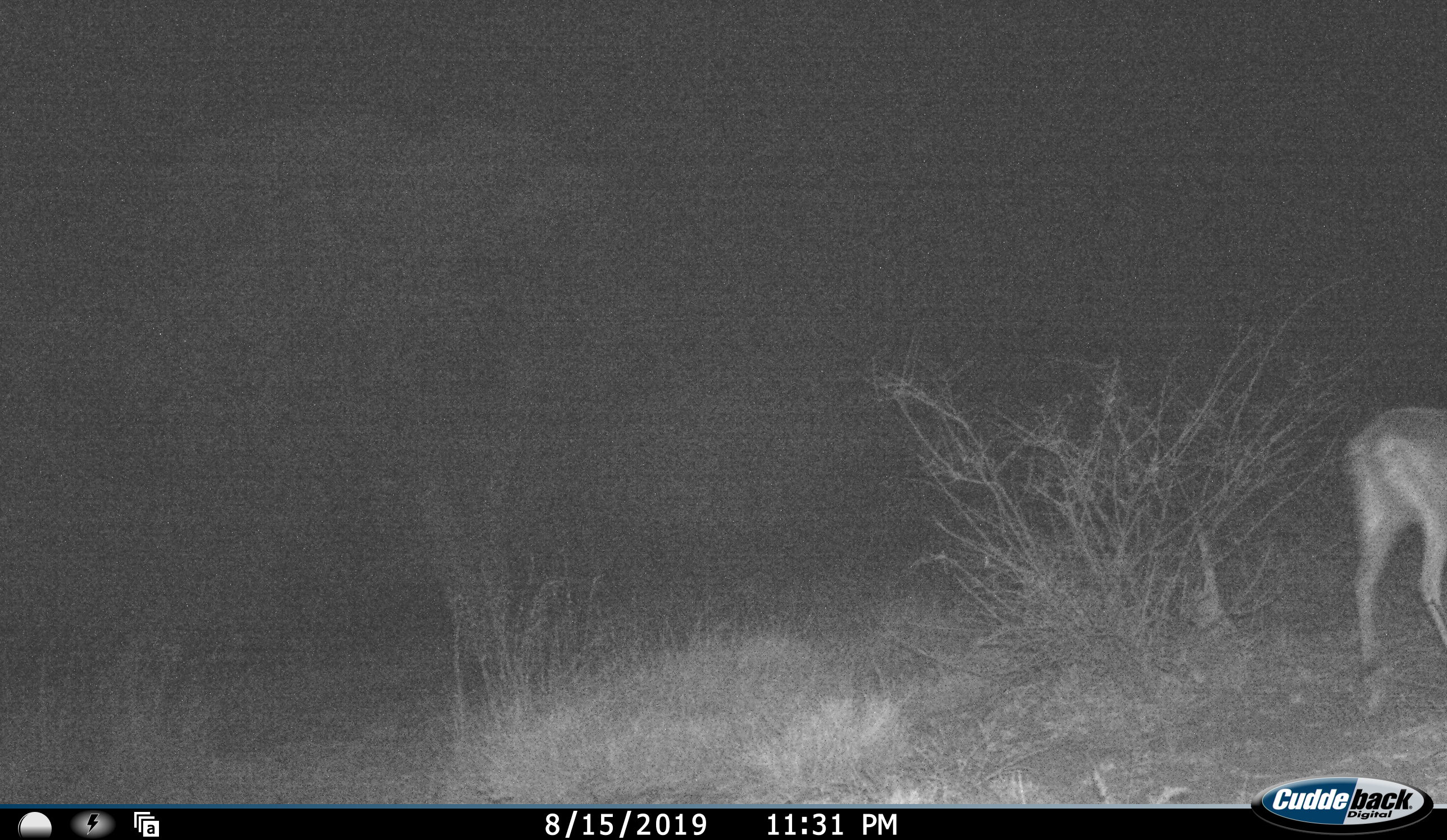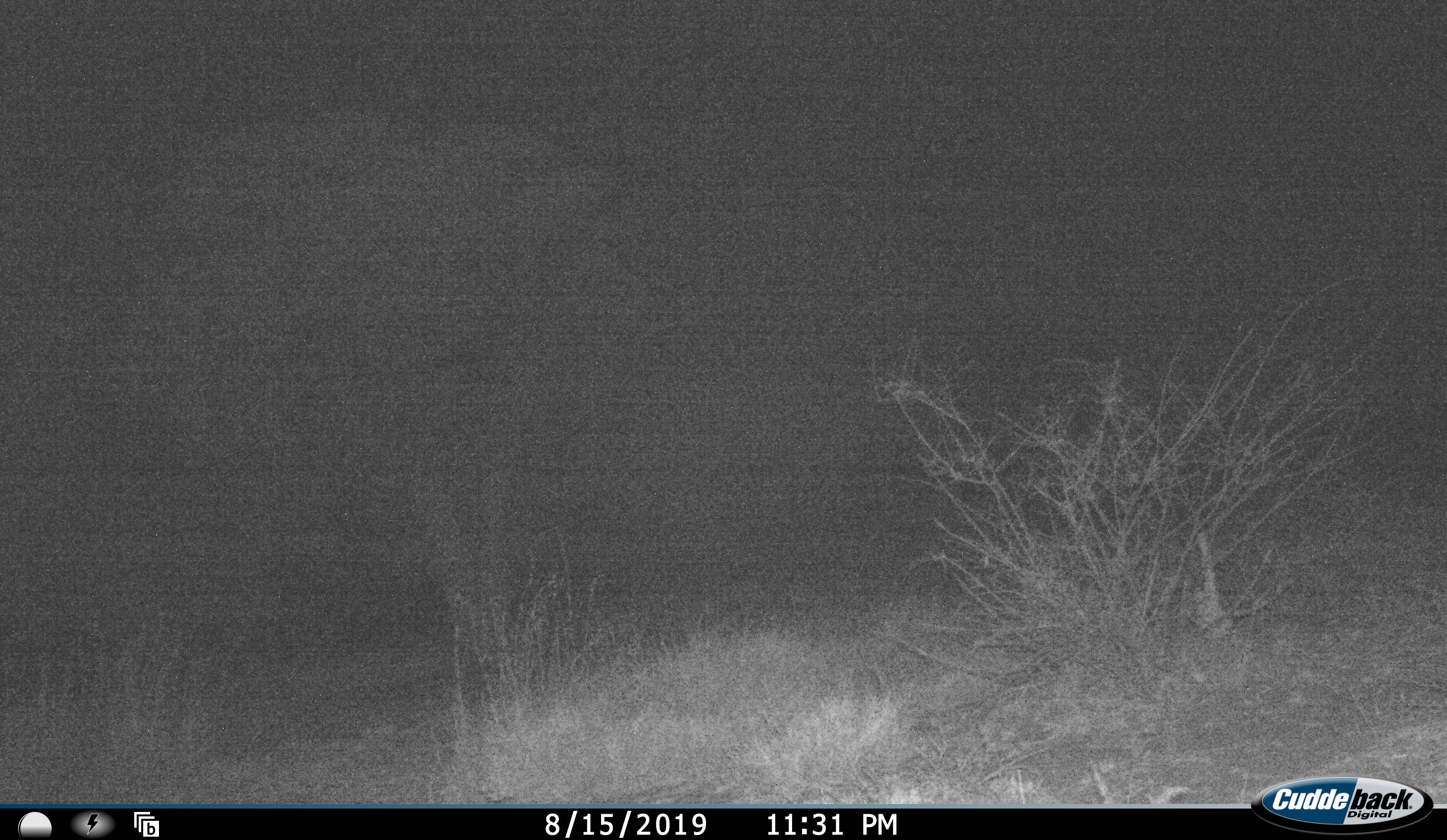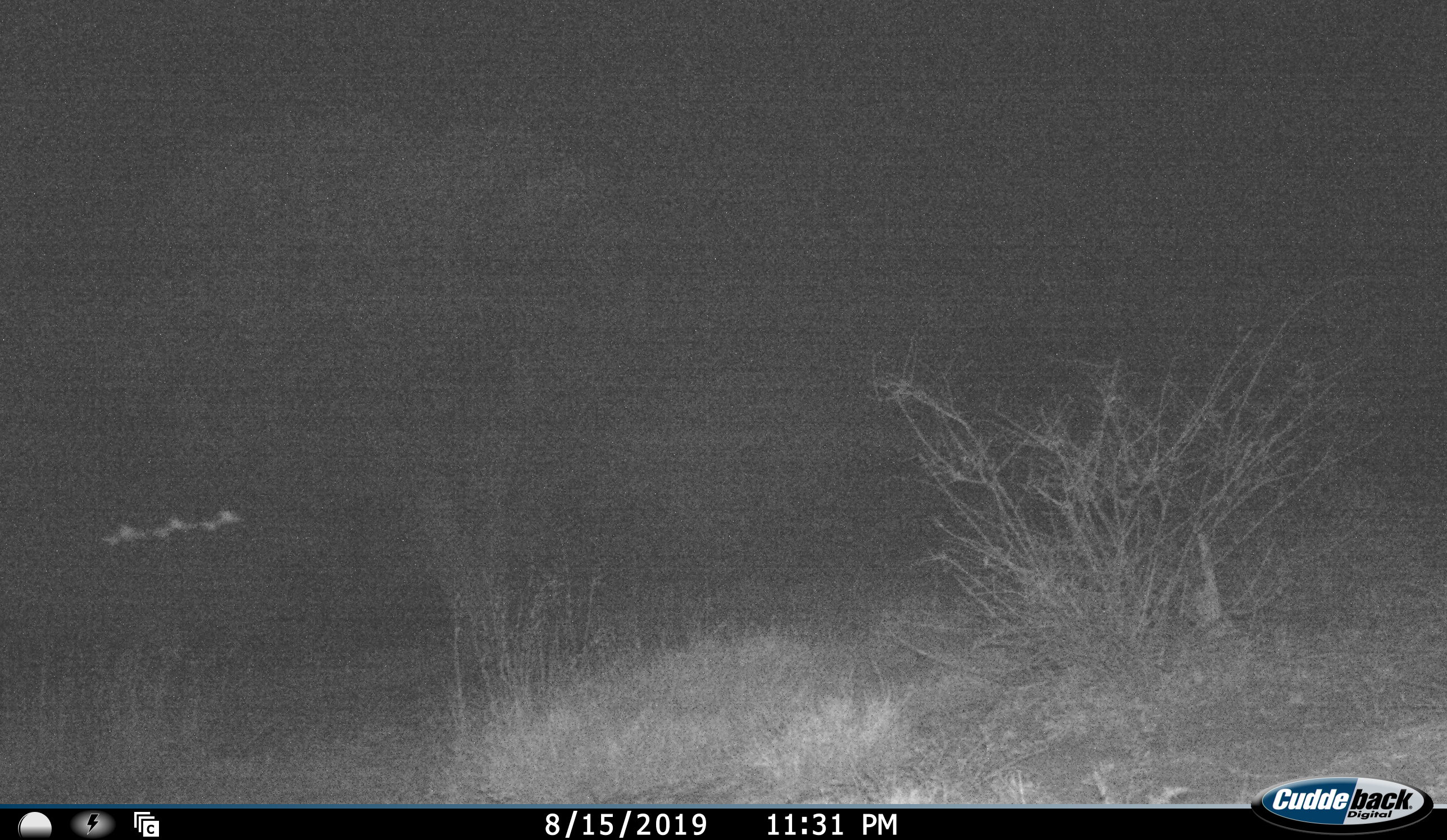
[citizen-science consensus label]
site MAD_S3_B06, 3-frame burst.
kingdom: Animalia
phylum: Chordata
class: Mammalia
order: Artiodactyla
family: Bovidae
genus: Aepyceros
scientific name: Aepyceros melampus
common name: impala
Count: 1.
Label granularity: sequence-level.